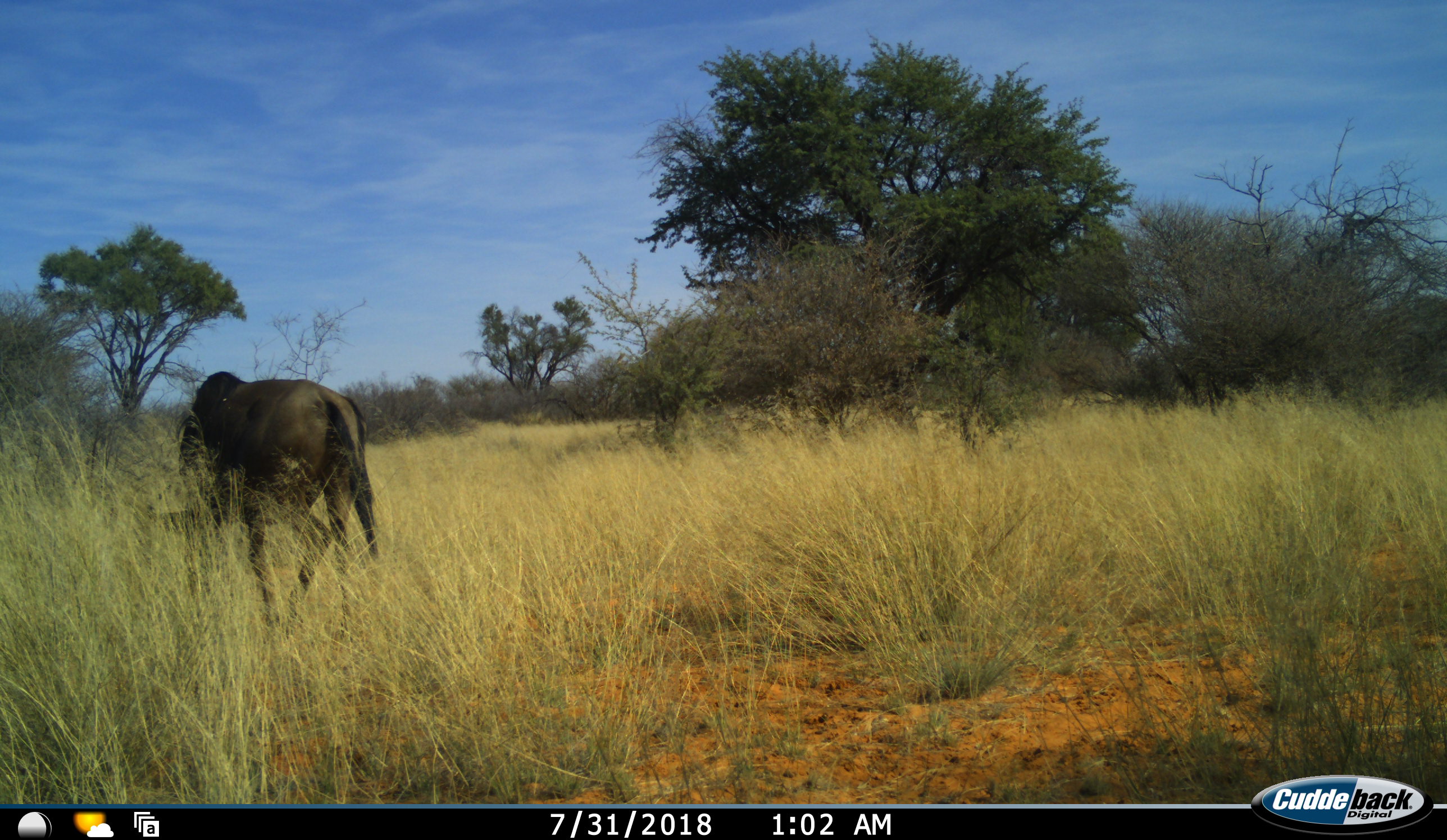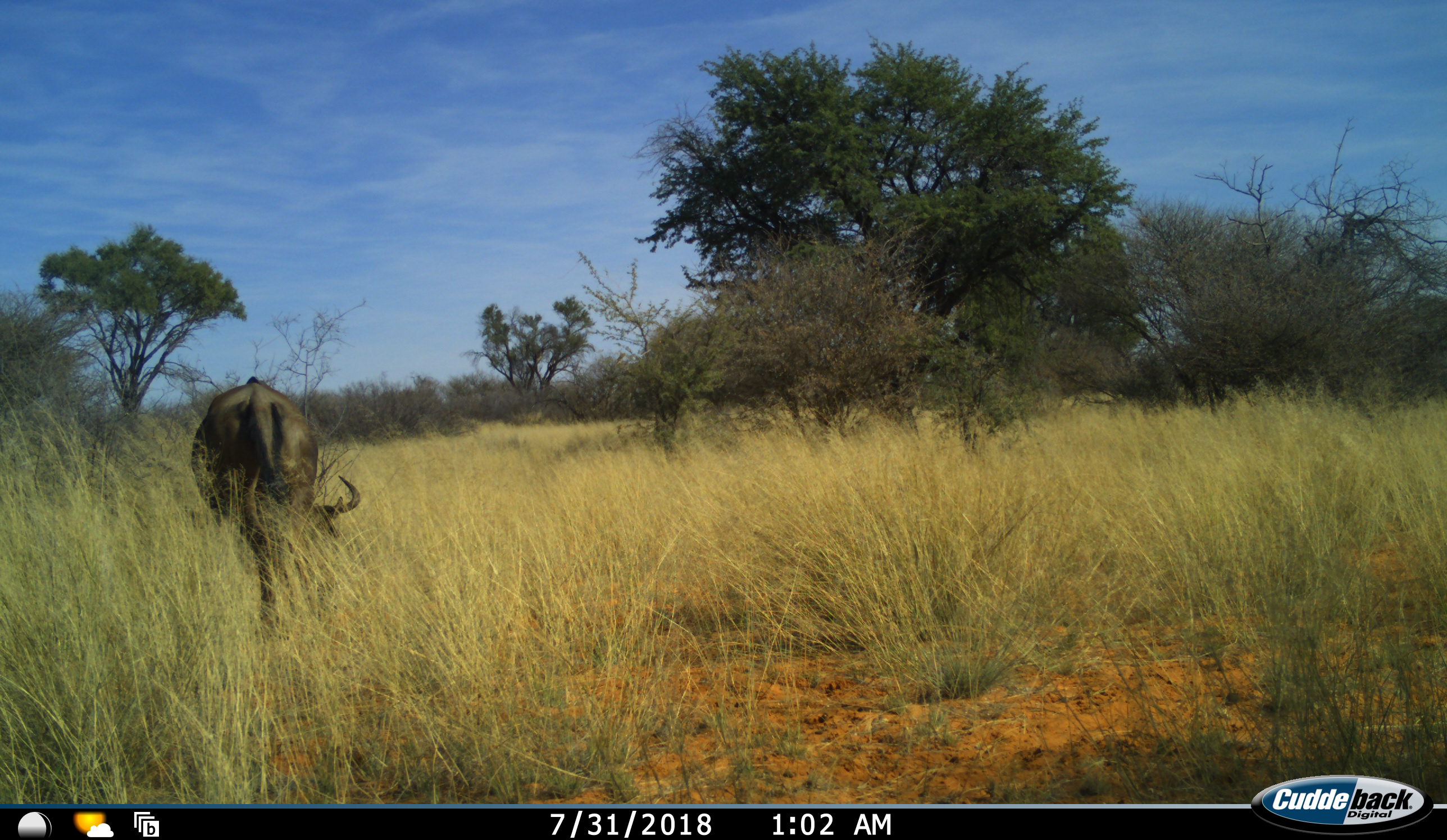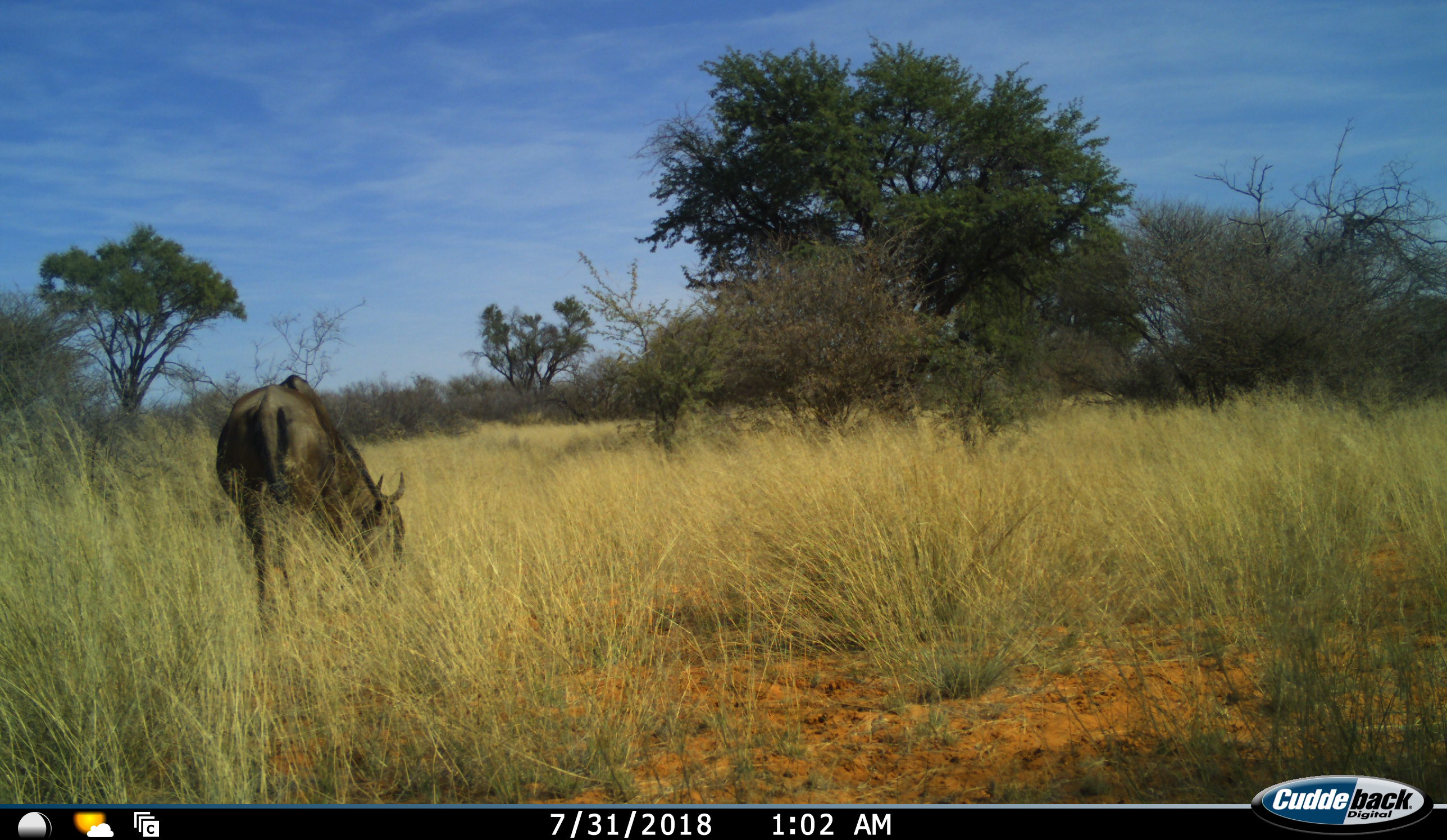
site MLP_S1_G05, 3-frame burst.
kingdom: Animalia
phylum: Chordata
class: Mammalia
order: Artiodactyla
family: Bovidae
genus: Connochaetes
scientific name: Connochaetes taurinus taurinus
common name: blue wildebeest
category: wildebeestblue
Wildebeestblue (blue wildebeest) (Connochaetes taurinus taurinus), count 1. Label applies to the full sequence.